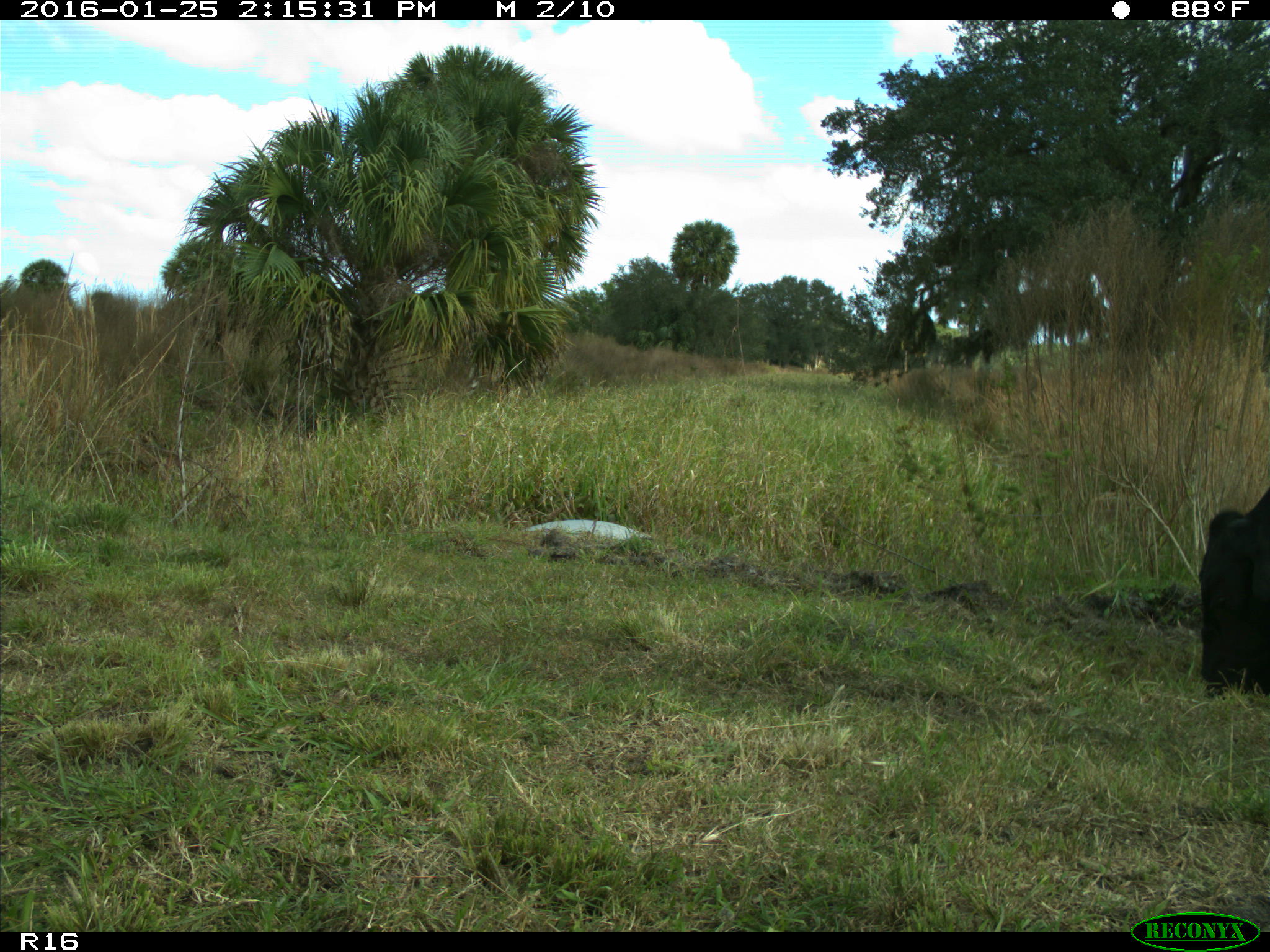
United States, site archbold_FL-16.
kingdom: Animalia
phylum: Chordata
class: Mammalia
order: Artiodactyla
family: Bovidae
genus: Bos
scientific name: Bos taurus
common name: domestic cow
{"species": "Bos taurus (domestic cow)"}